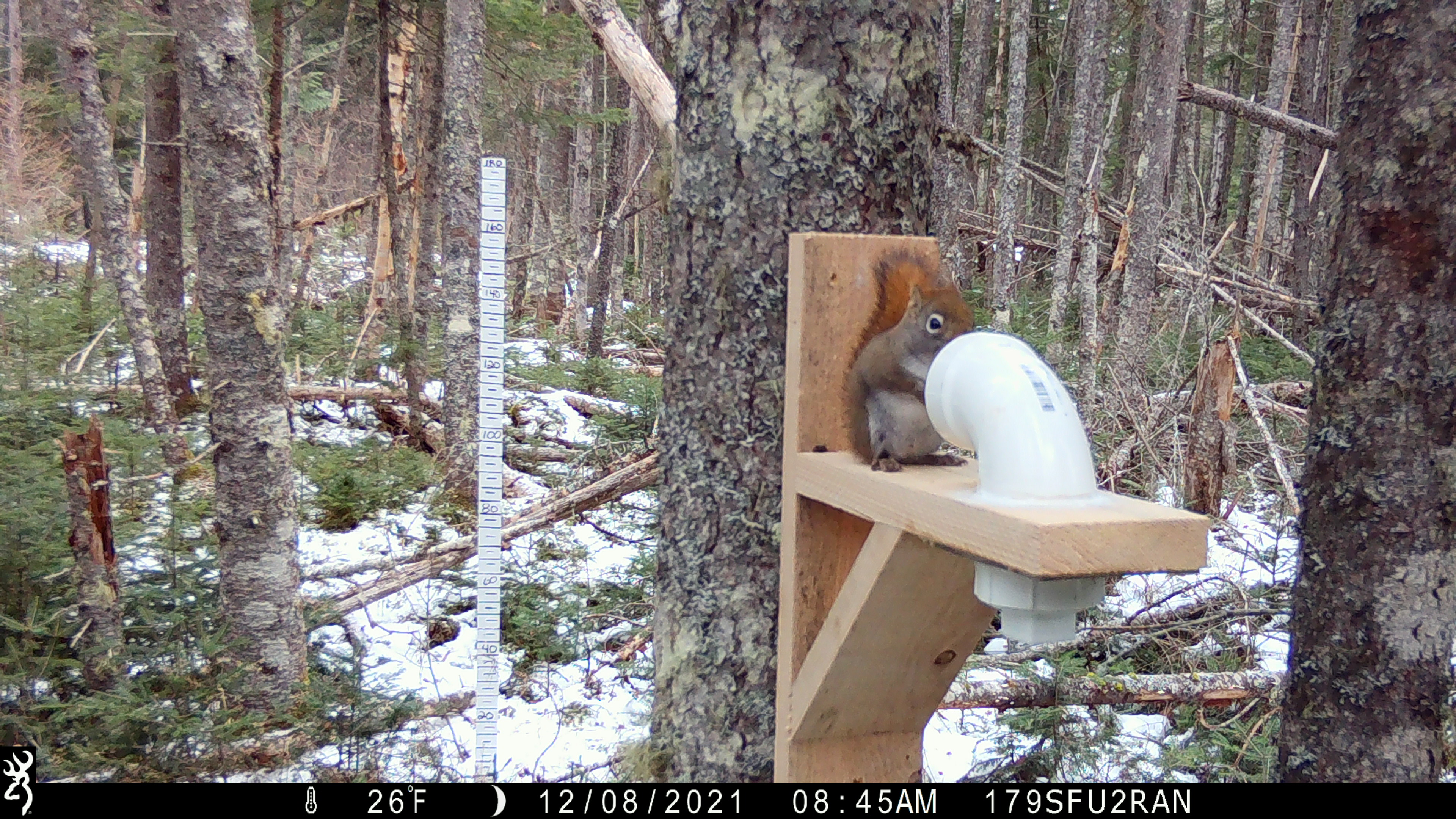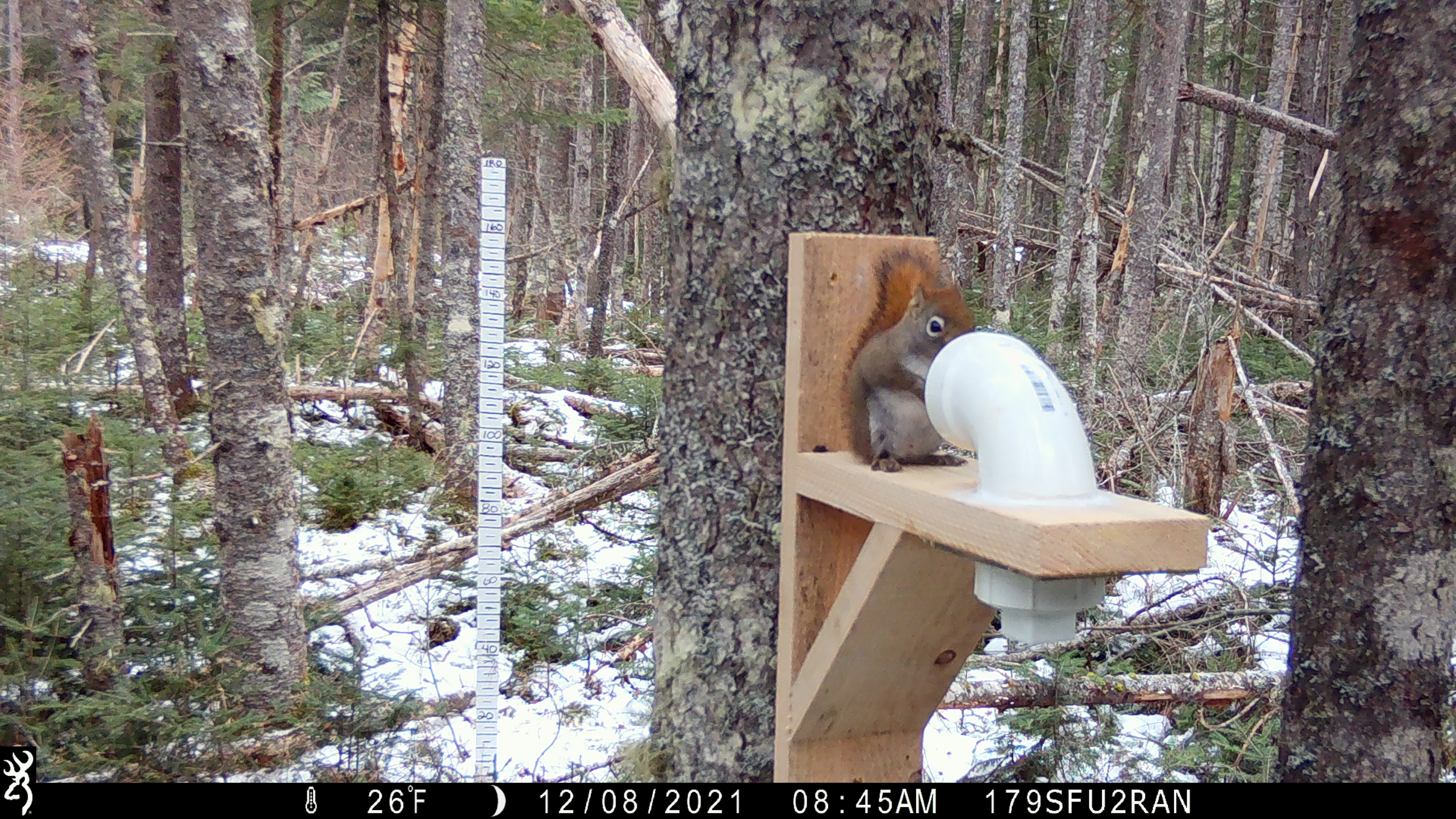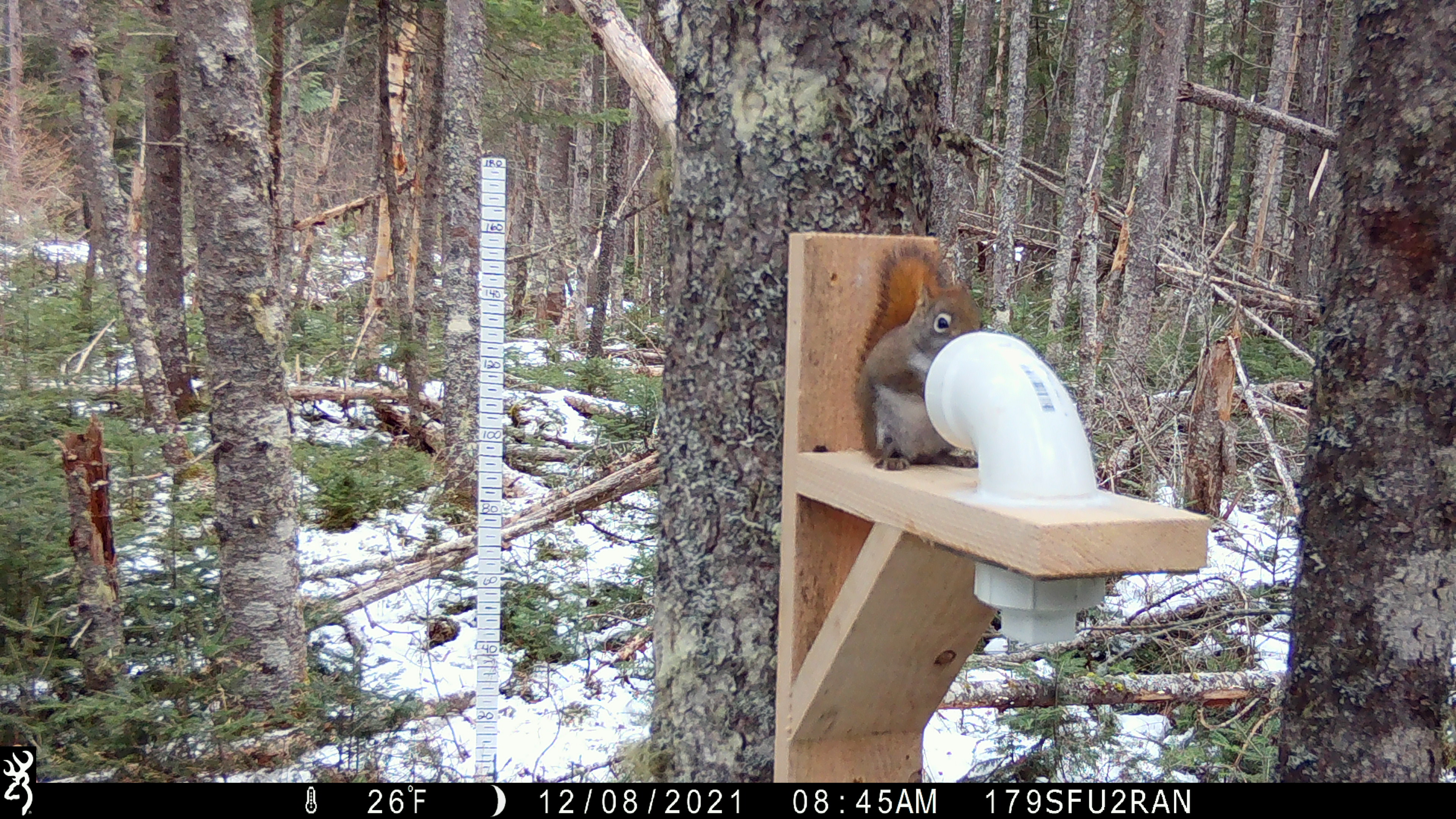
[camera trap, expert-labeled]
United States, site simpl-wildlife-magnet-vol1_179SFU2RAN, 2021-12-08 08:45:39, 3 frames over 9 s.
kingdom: Animalia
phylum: Chordata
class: Mammalia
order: Rodentia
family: Sciuridae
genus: Tamiasciurus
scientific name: Tamiasciurus hudsonicus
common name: red squirrel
Red squirrel (Tamiasciurus hudsonicus).